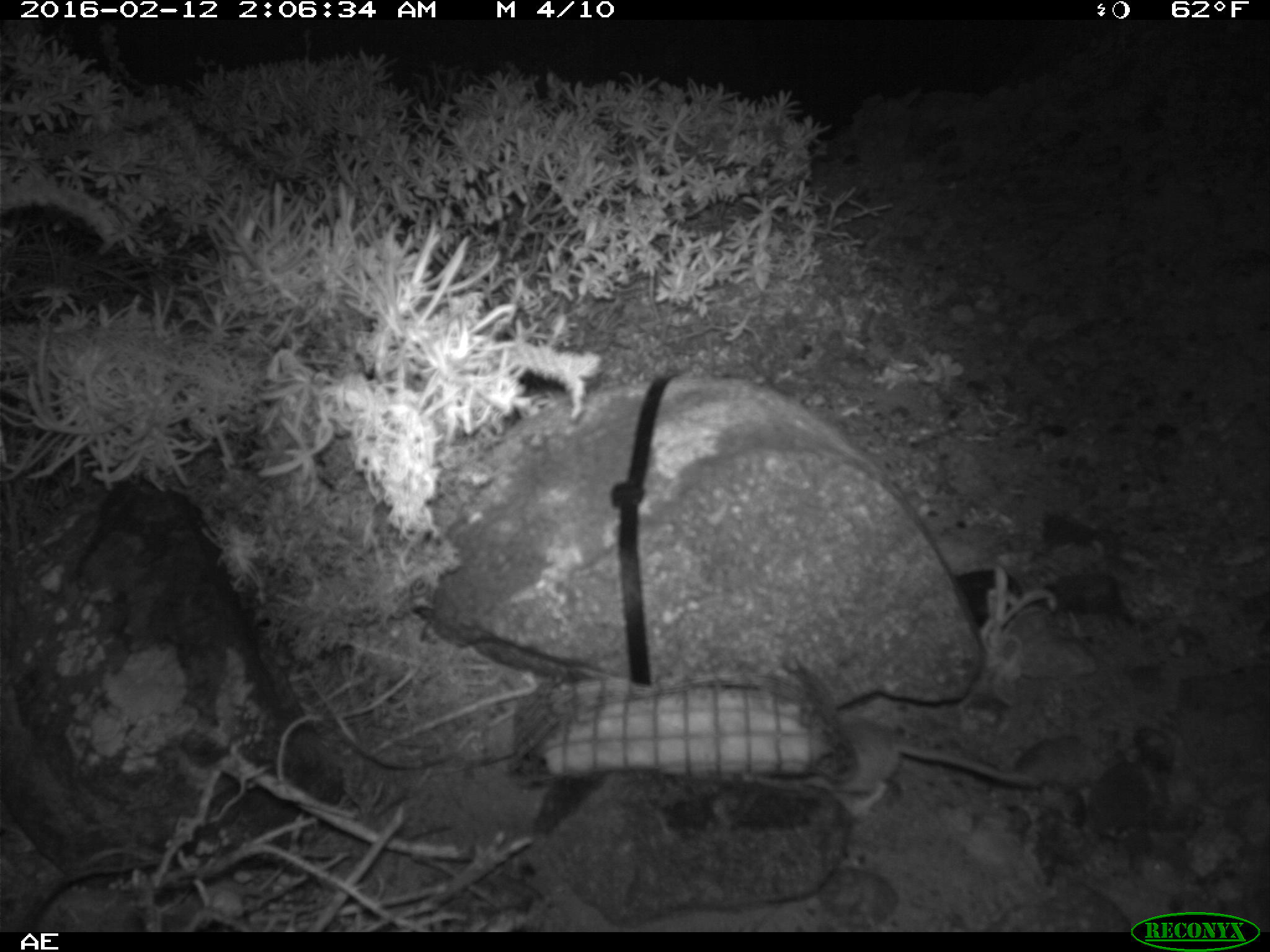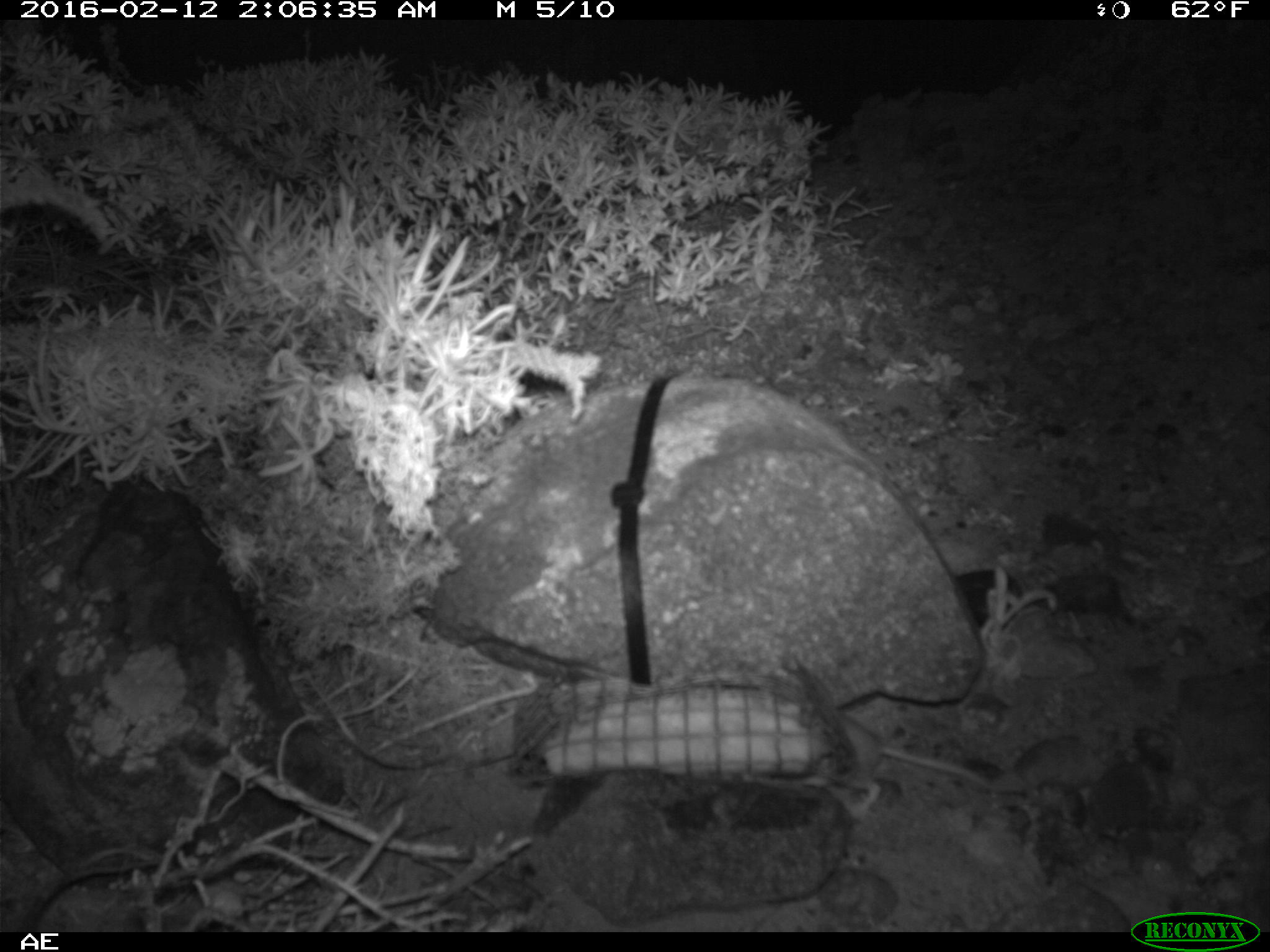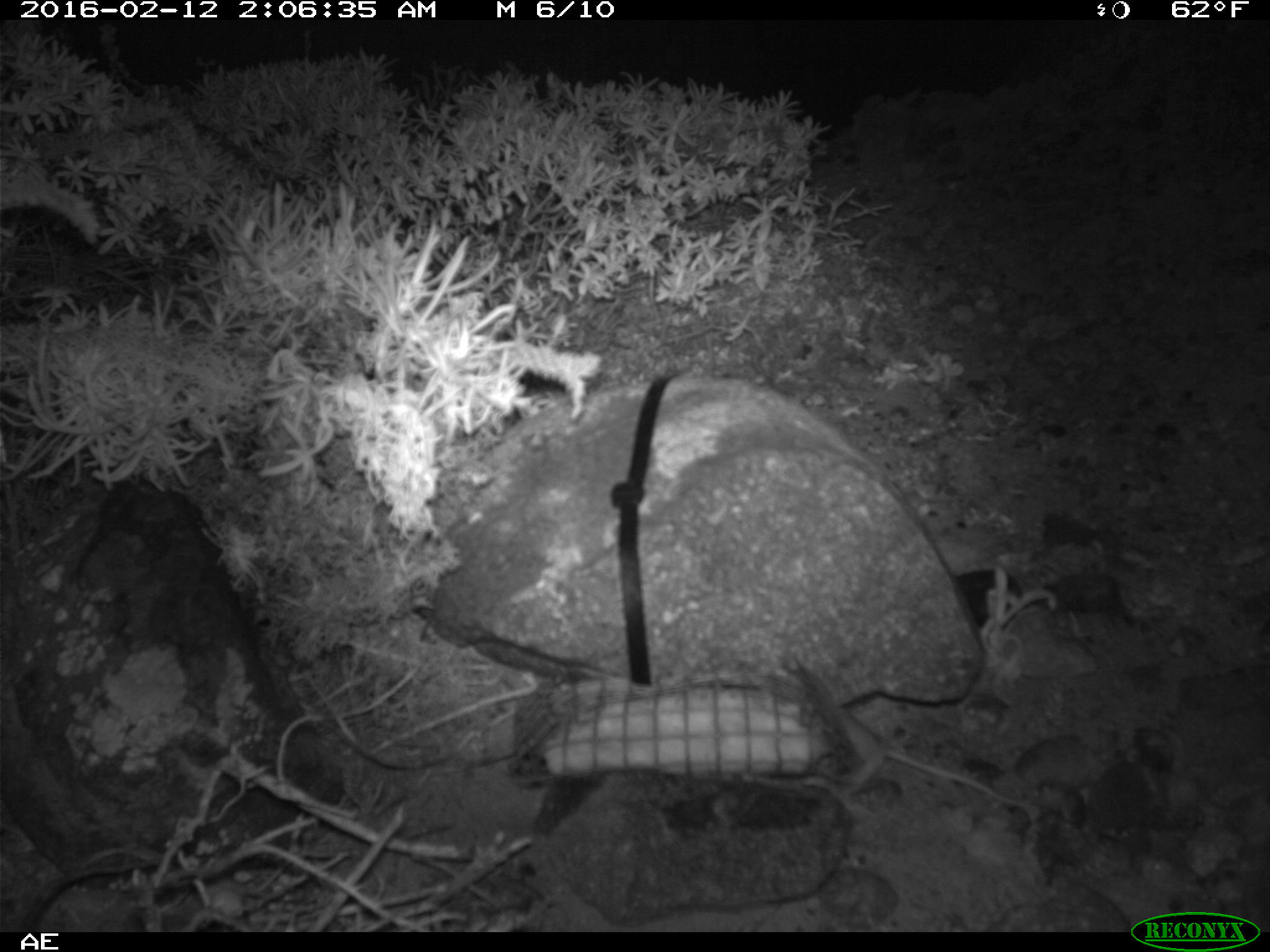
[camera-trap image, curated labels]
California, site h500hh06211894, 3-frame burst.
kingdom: Animalia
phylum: Chordata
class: Mammalia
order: Rodentia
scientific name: Rodentia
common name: rodent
Rodent (Rodentia).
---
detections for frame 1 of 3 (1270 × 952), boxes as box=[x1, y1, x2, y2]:
rodent: box=[805, 710, 1041, 821]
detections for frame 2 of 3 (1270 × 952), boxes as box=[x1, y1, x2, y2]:
rodent: box=[840, 714, 1027, 814]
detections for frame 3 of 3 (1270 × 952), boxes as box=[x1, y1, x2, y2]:
rodent: box=[830, 702, 1036, 809]